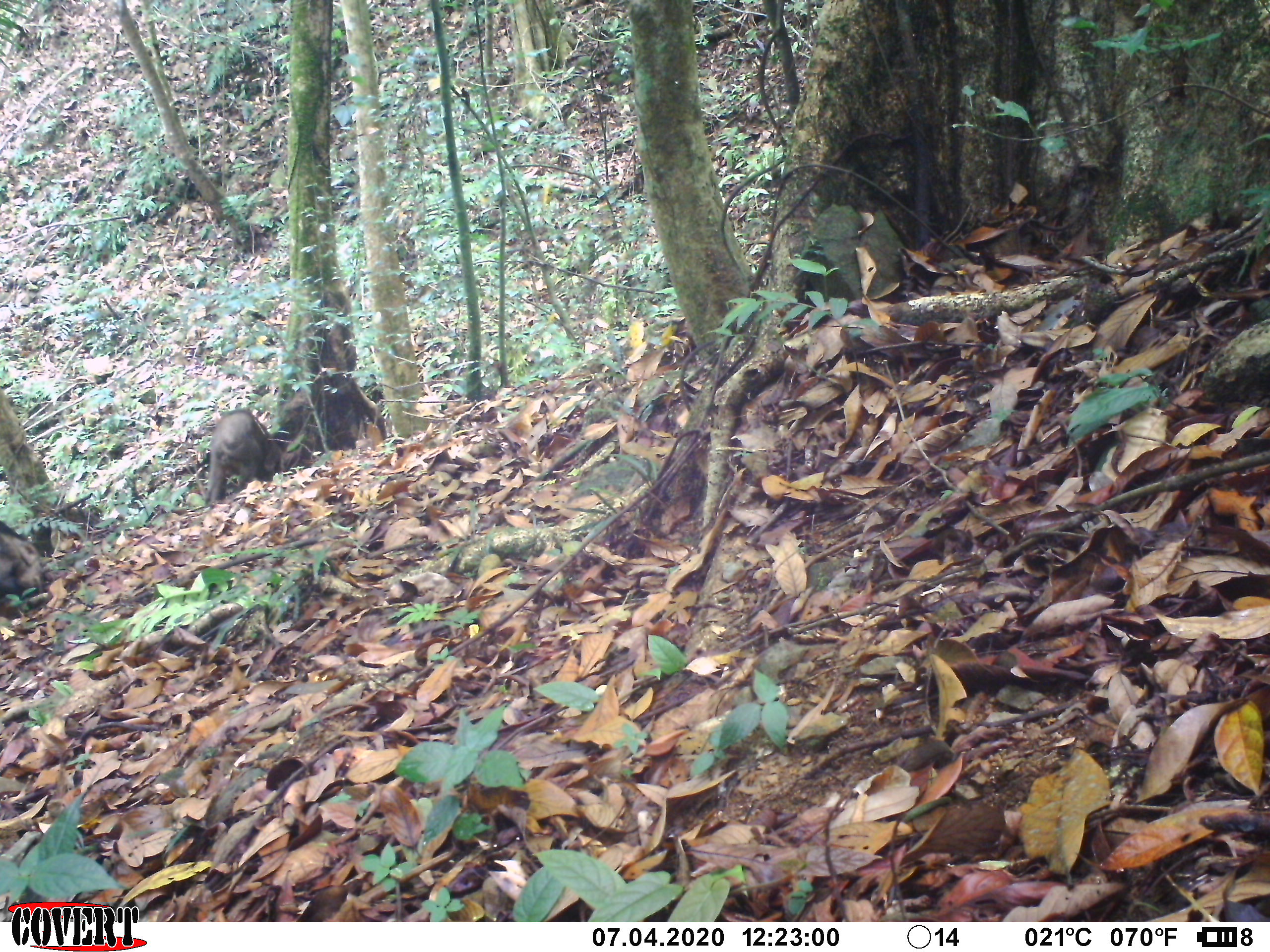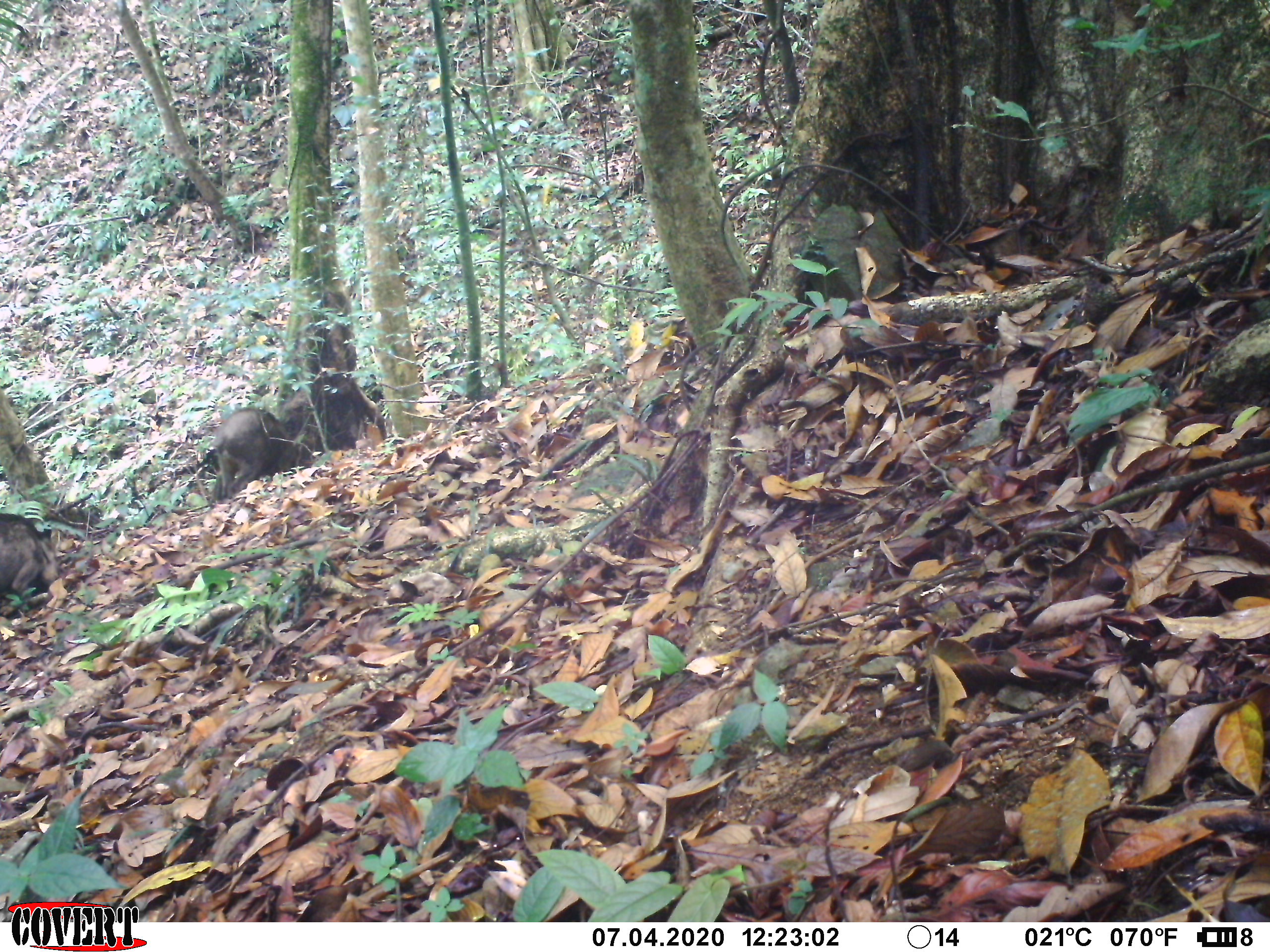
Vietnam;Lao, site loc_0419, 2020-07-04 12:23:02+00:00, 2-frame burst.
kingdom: Animalia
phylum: Chordata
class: Mammalia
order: Artiodactyla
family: Suidae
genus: Sus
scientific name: Sus scrofa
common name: eurasian wild pig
Eurasian wild pig (Sus scrofa). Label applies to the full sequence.